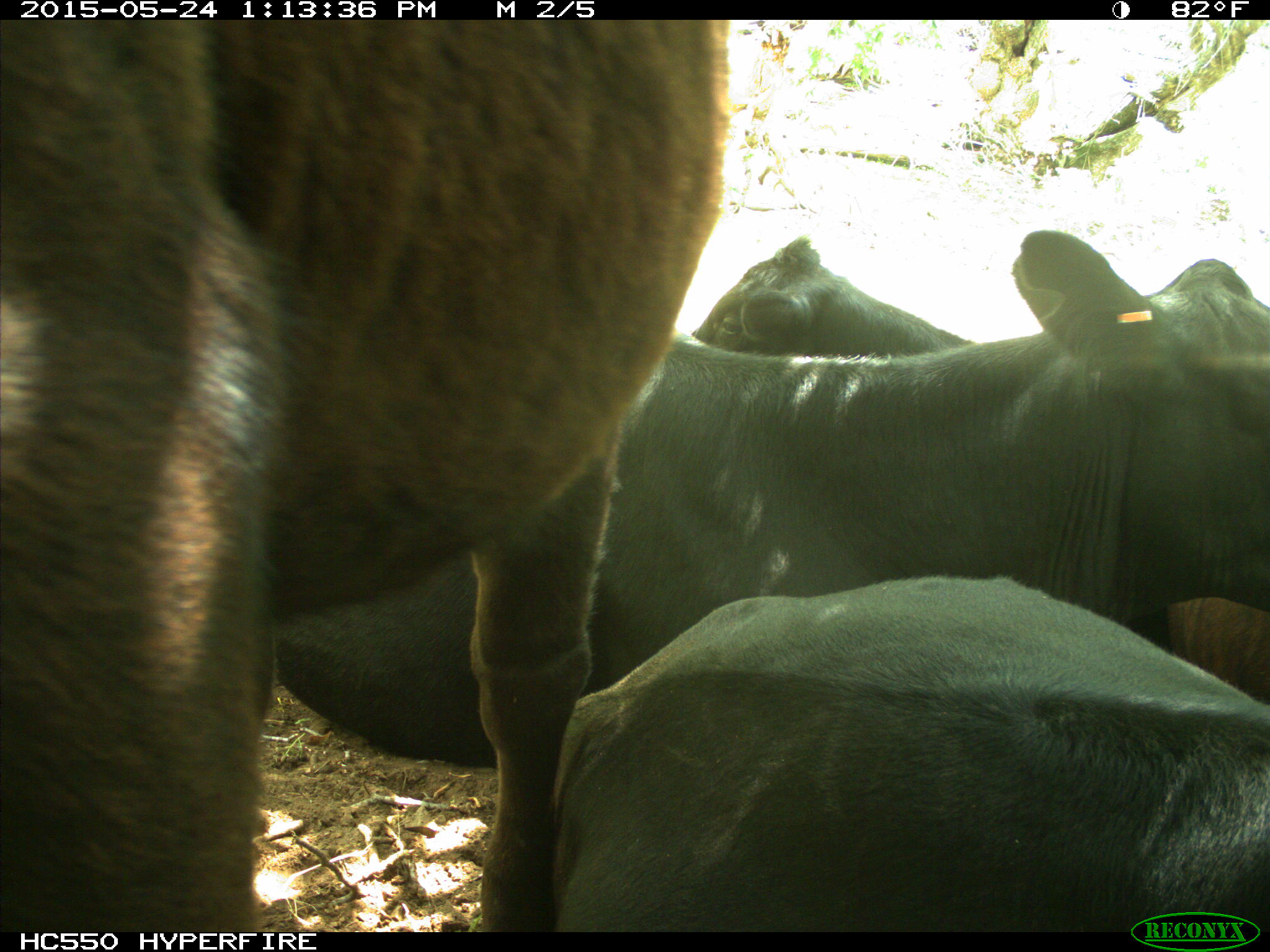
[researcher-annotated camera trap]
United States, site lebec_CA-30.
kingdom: Animalia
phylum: Chordata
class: Mammalia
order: Artiodactyla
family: Bovidae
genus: Bos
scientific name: Bos taurus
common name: domestic cow